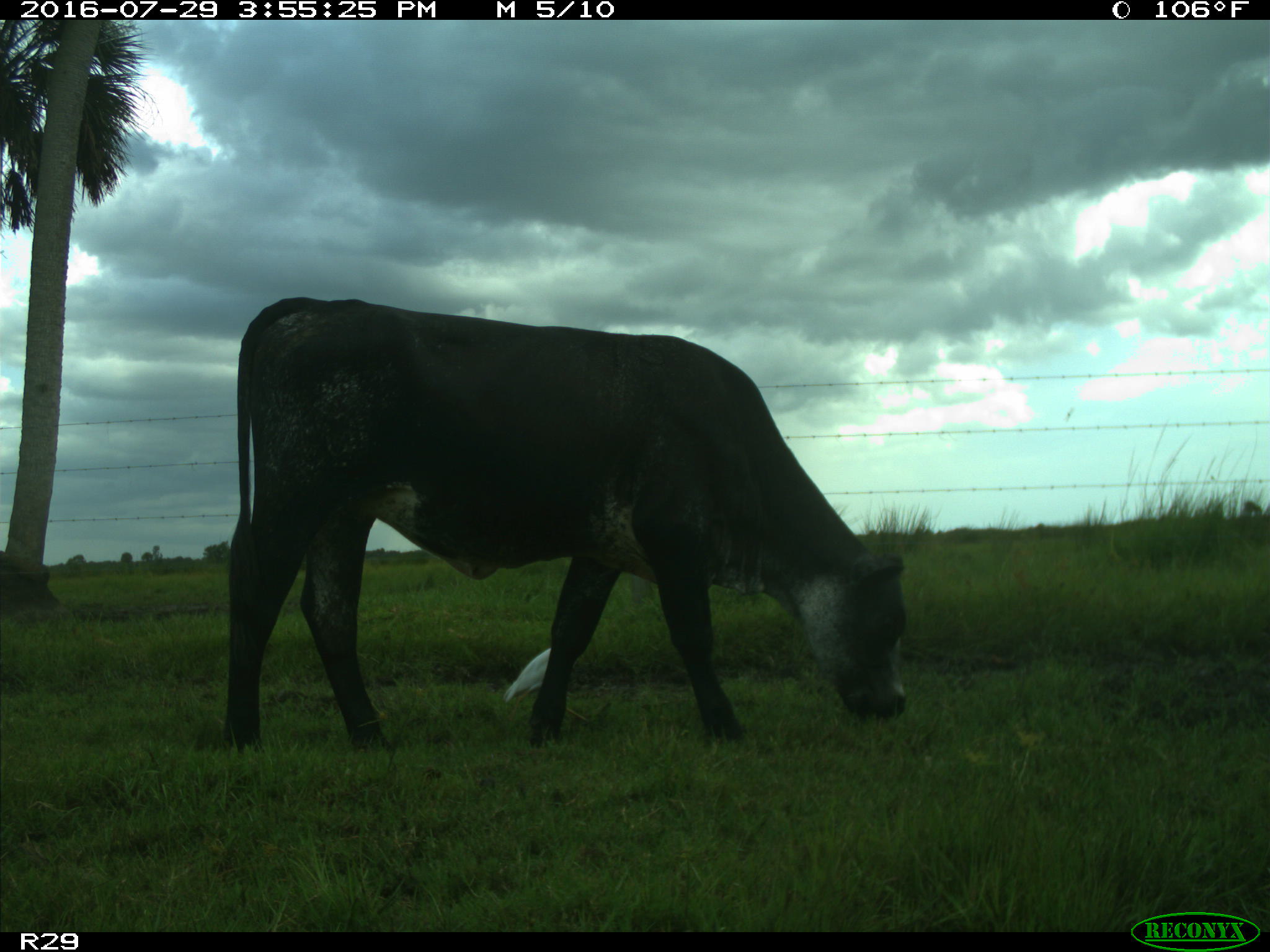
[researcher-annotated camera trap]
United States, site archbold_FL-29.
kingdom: Animalia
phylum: Chordata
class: Mammalia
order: Artiodactyla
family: Bovidae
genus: Bos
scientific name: Bos taurus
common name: domestic cow